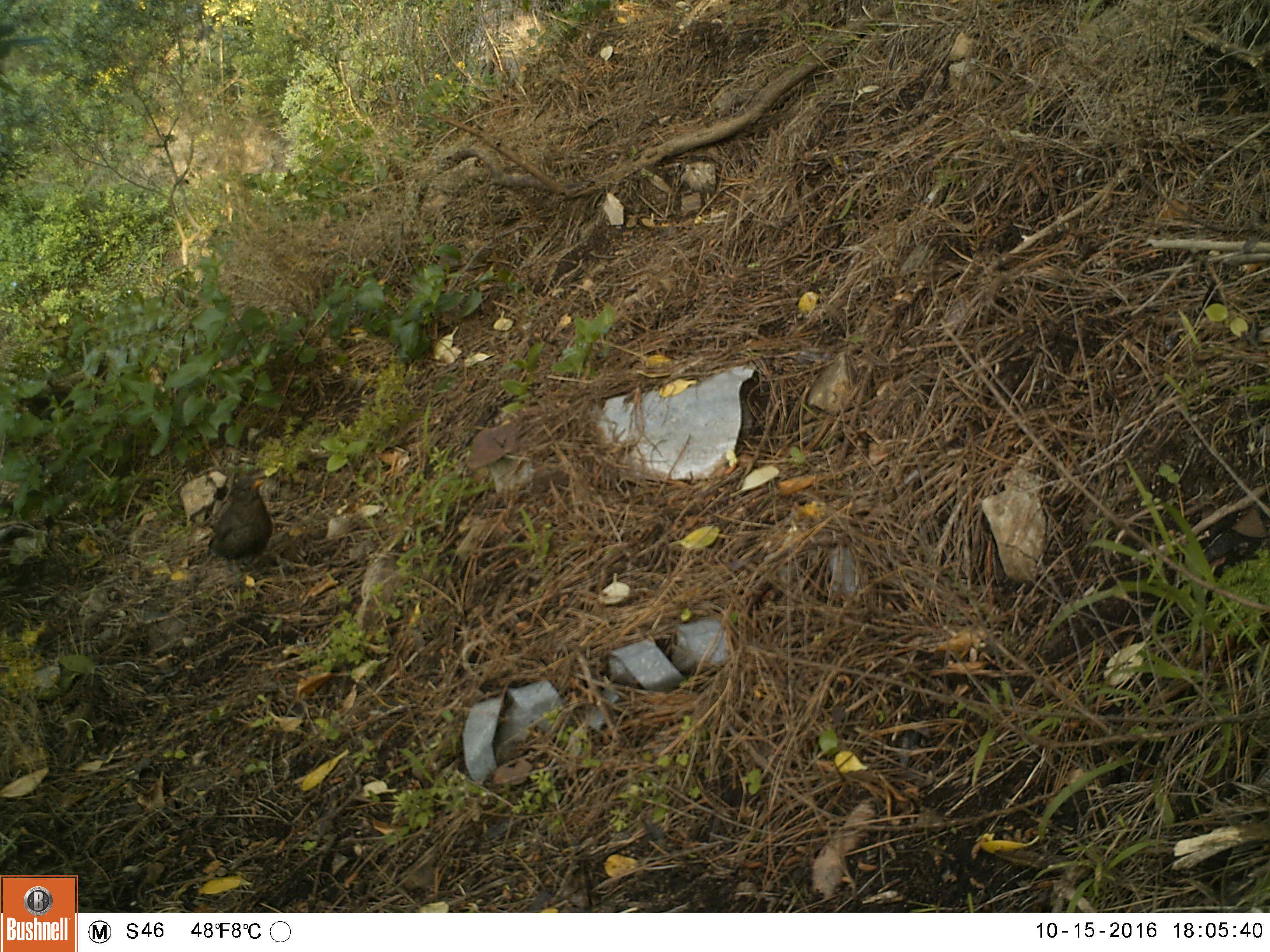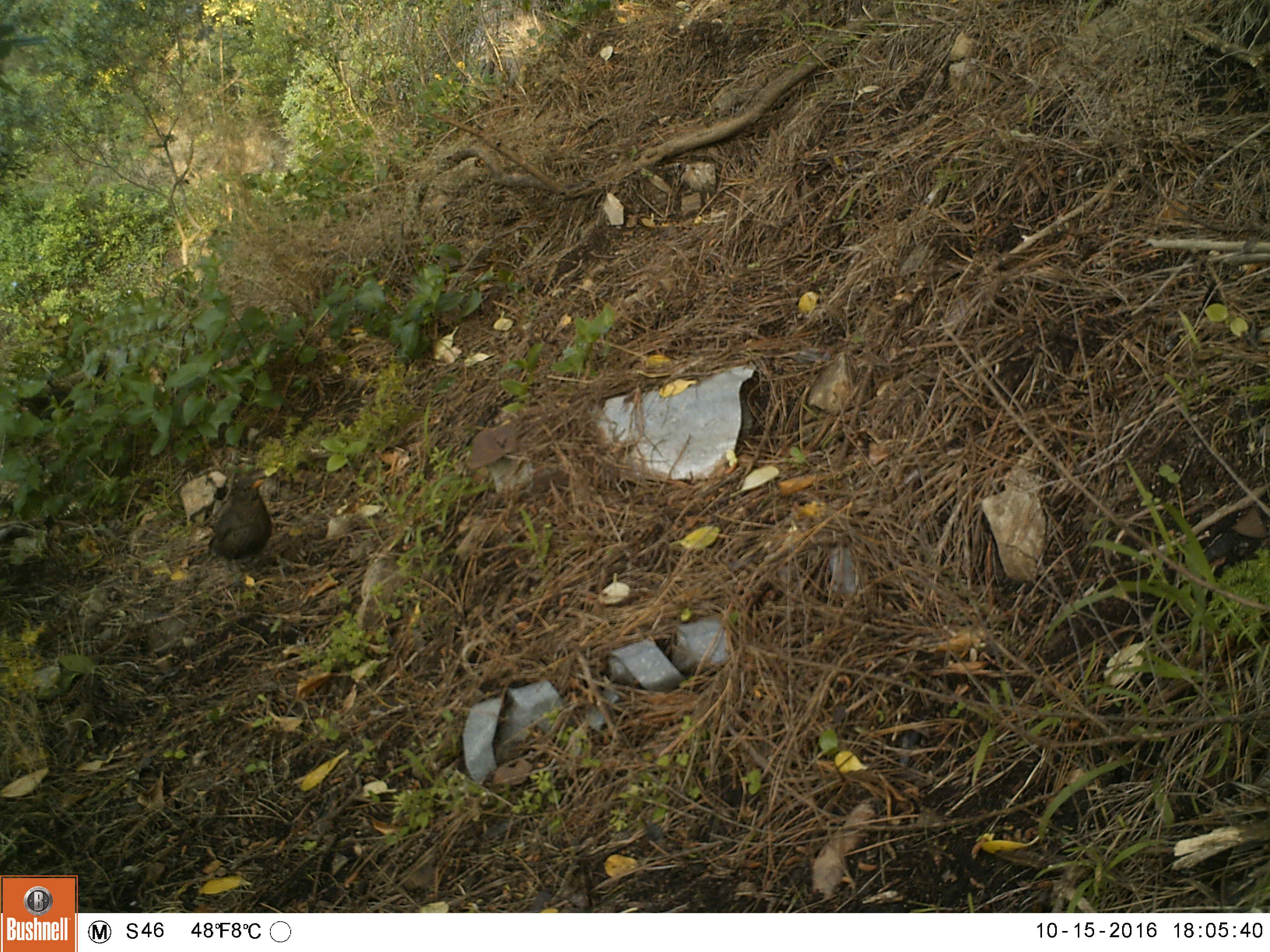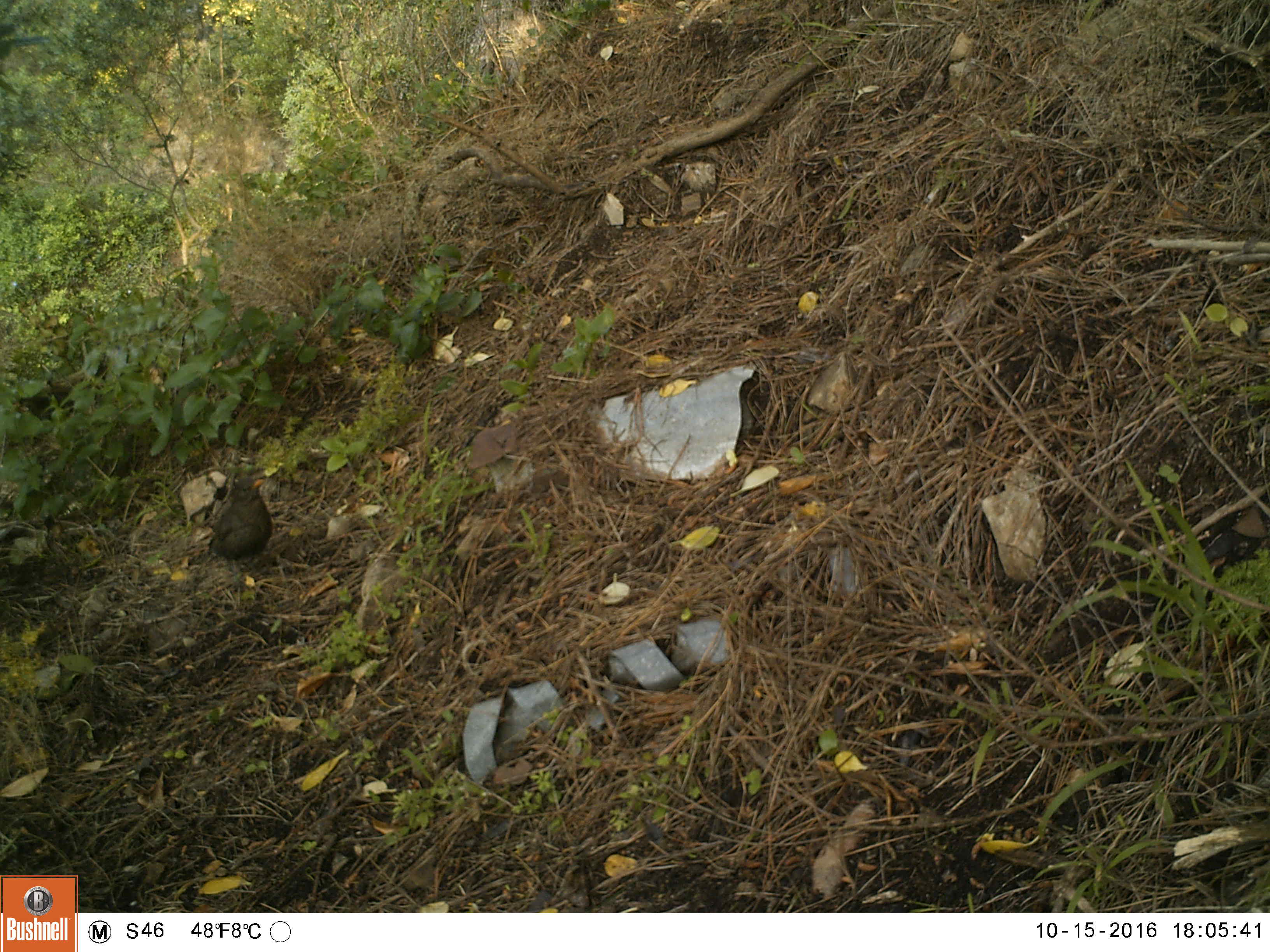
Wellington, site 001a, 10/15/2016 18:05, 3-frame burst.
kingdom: Animalia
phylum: Chordata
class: Aves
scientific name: Aves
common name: bird